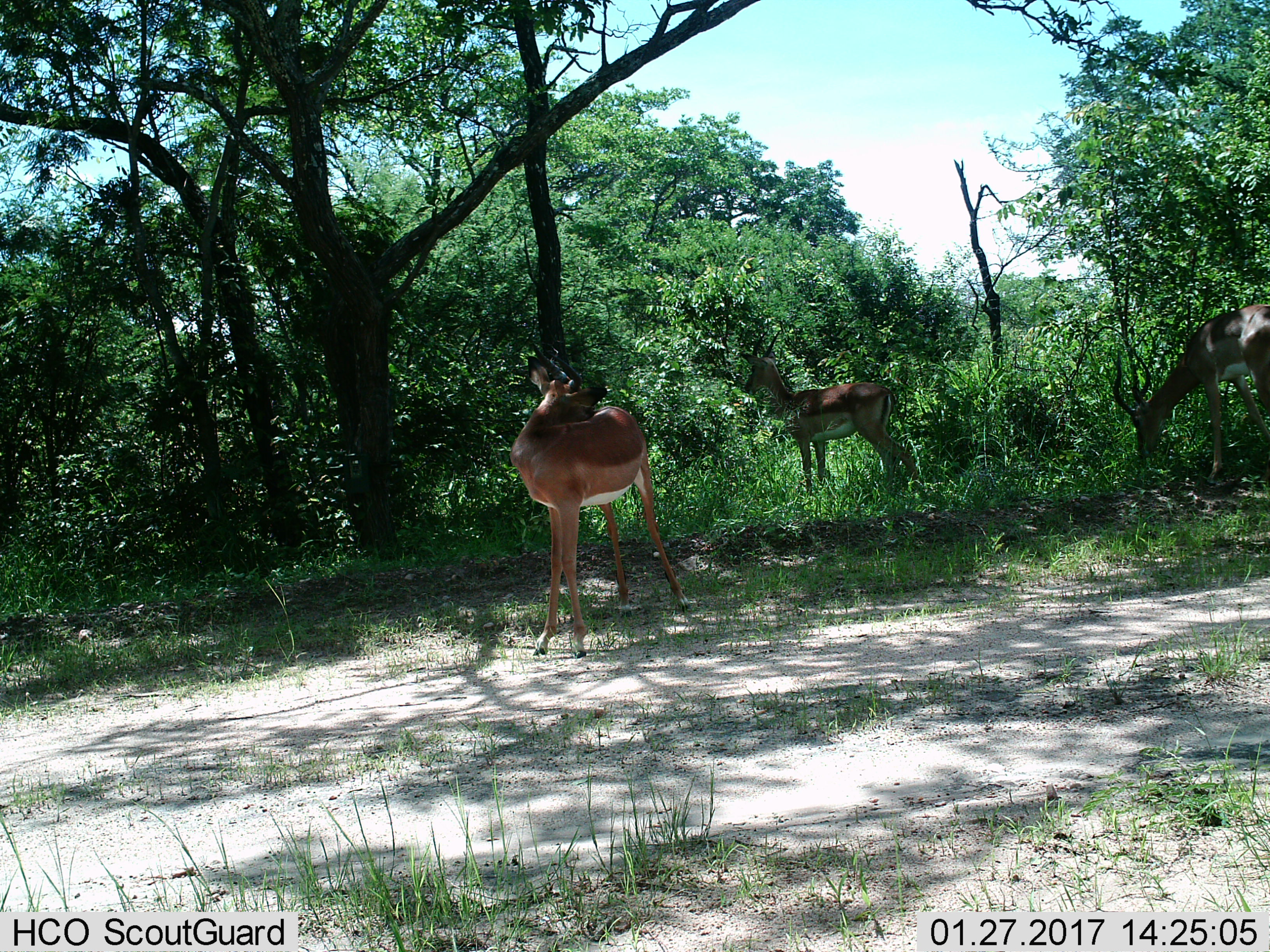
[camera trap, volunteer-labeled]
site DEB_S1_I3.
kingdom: Animalia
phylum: Chordata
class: Mammalia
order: Artiodactyla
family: Bovidae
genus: Aepyceros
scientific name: Aepyceros melampus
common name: impala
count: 3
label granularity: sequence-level